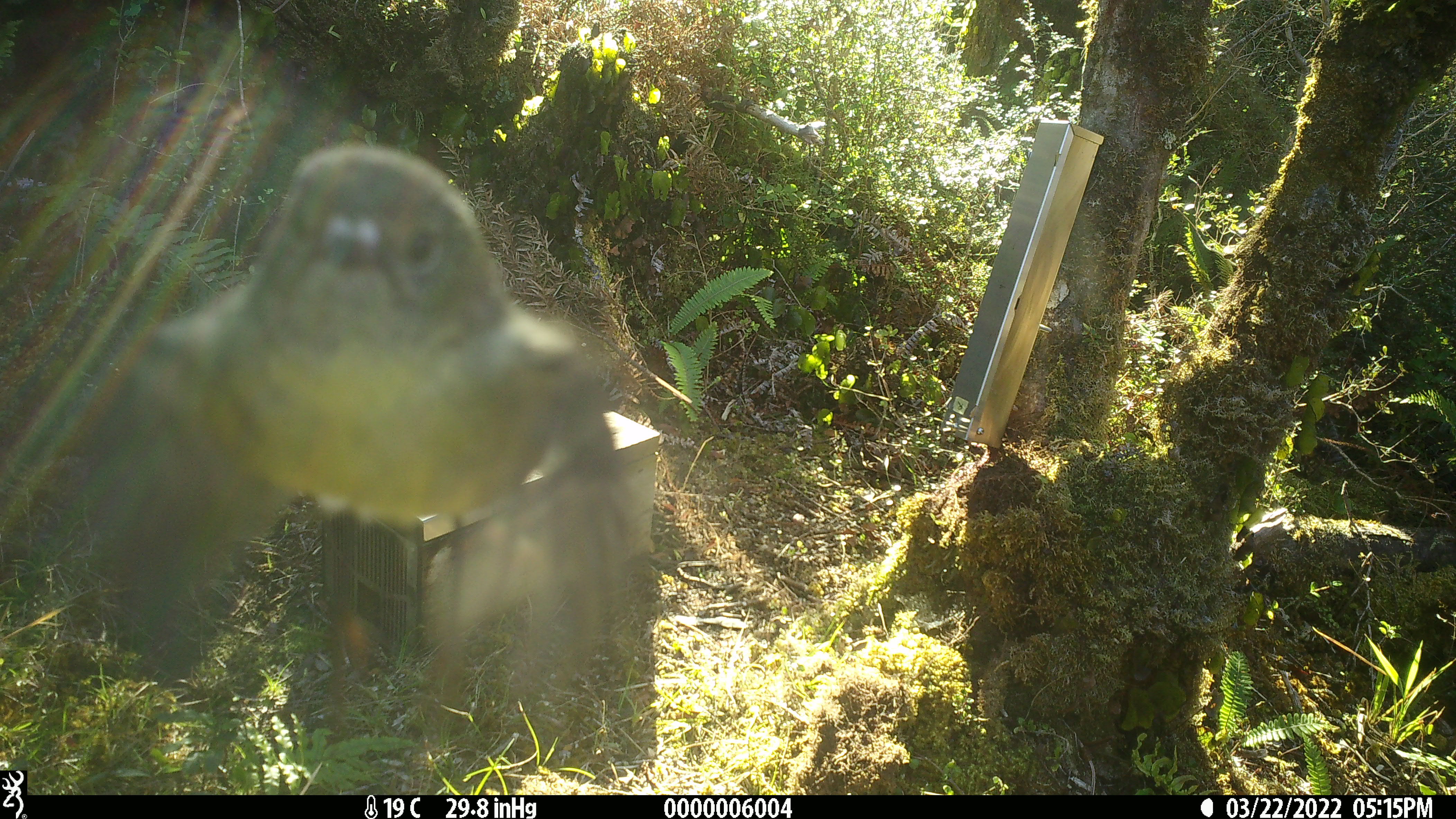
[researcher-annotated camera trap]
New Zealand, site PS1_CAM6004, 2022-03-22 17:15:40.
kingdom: Animalia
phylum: Chordata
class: Aves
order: Passeriformes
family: Petroicidae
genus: Petroica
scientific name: Petroica australis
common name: new zealand robin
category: robin